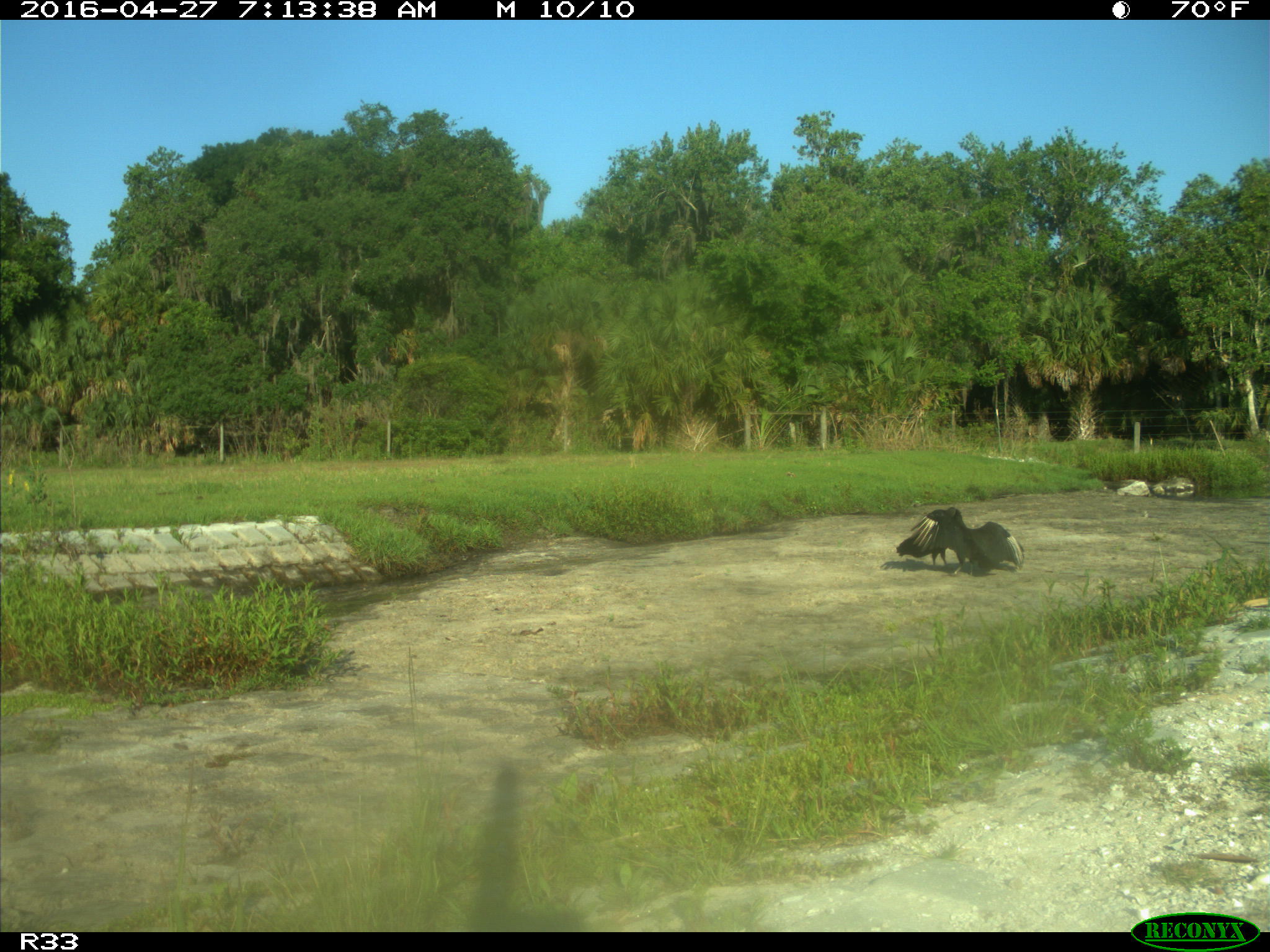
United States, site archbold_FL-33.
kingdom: Animalia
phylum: Chordata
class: Aves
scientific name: Aves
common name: birds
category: unidentified bird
Unidentified bird (birds) (Aves).